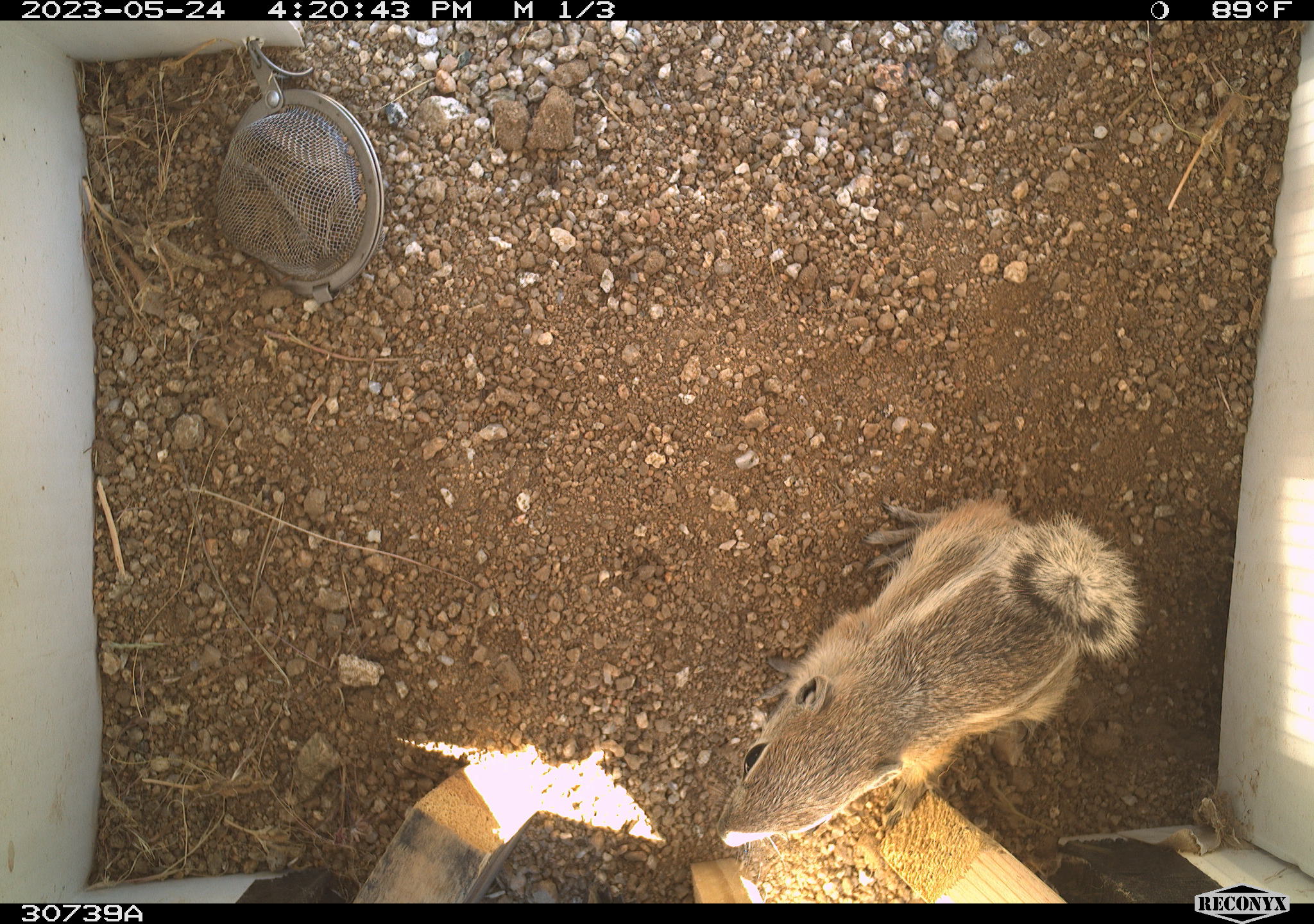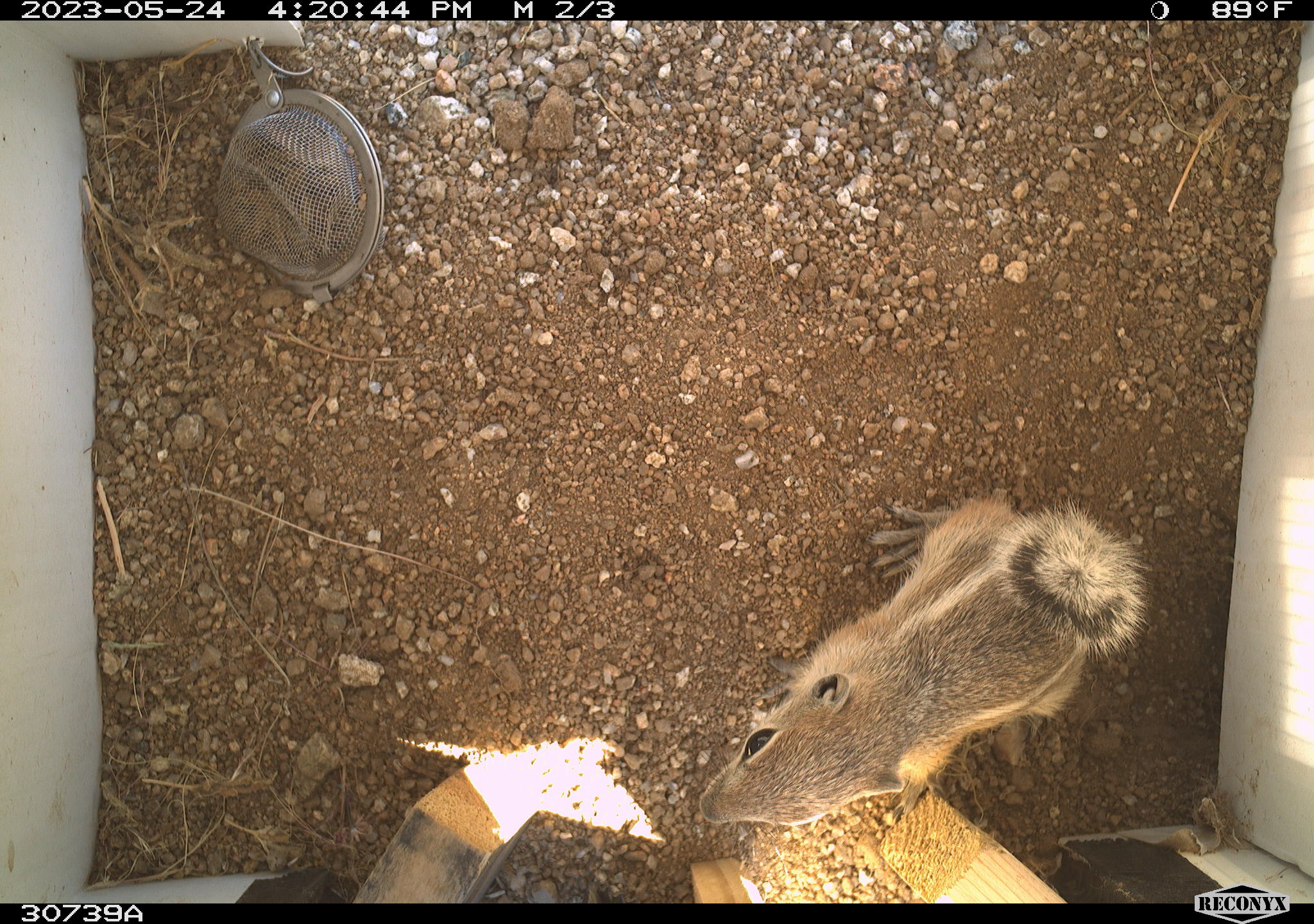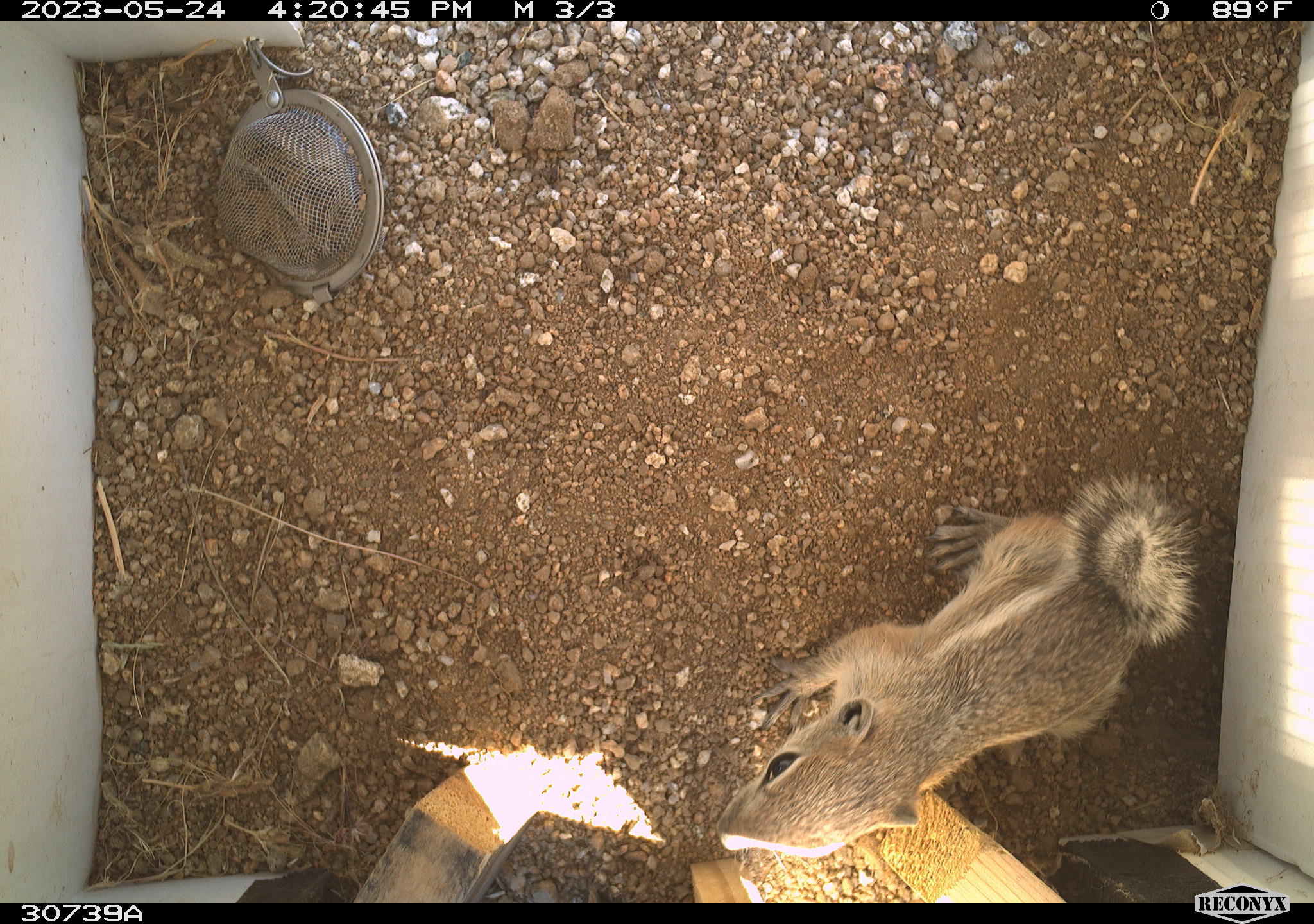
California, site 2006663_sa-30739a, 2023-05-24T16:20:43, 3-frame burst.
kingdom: Animalia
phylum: Chordata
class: Mammalia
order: Rodentia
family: Sciuridae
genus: Ammospermophilus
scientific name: Ammospermophilus leucurus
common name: white-tailed antelope squirrel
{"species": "white-tailed antelope squirrel (Ammospermophilus leucurus)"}